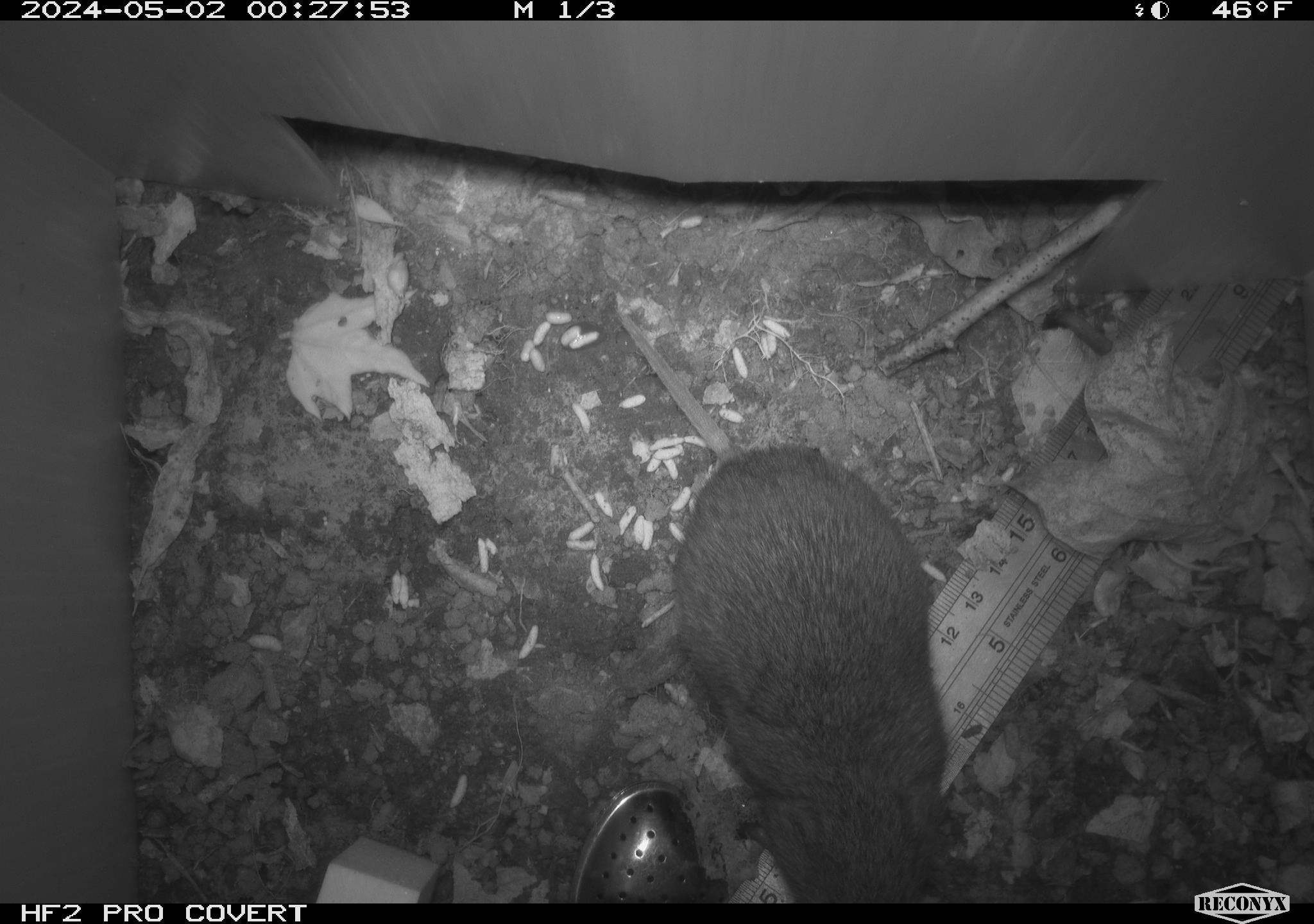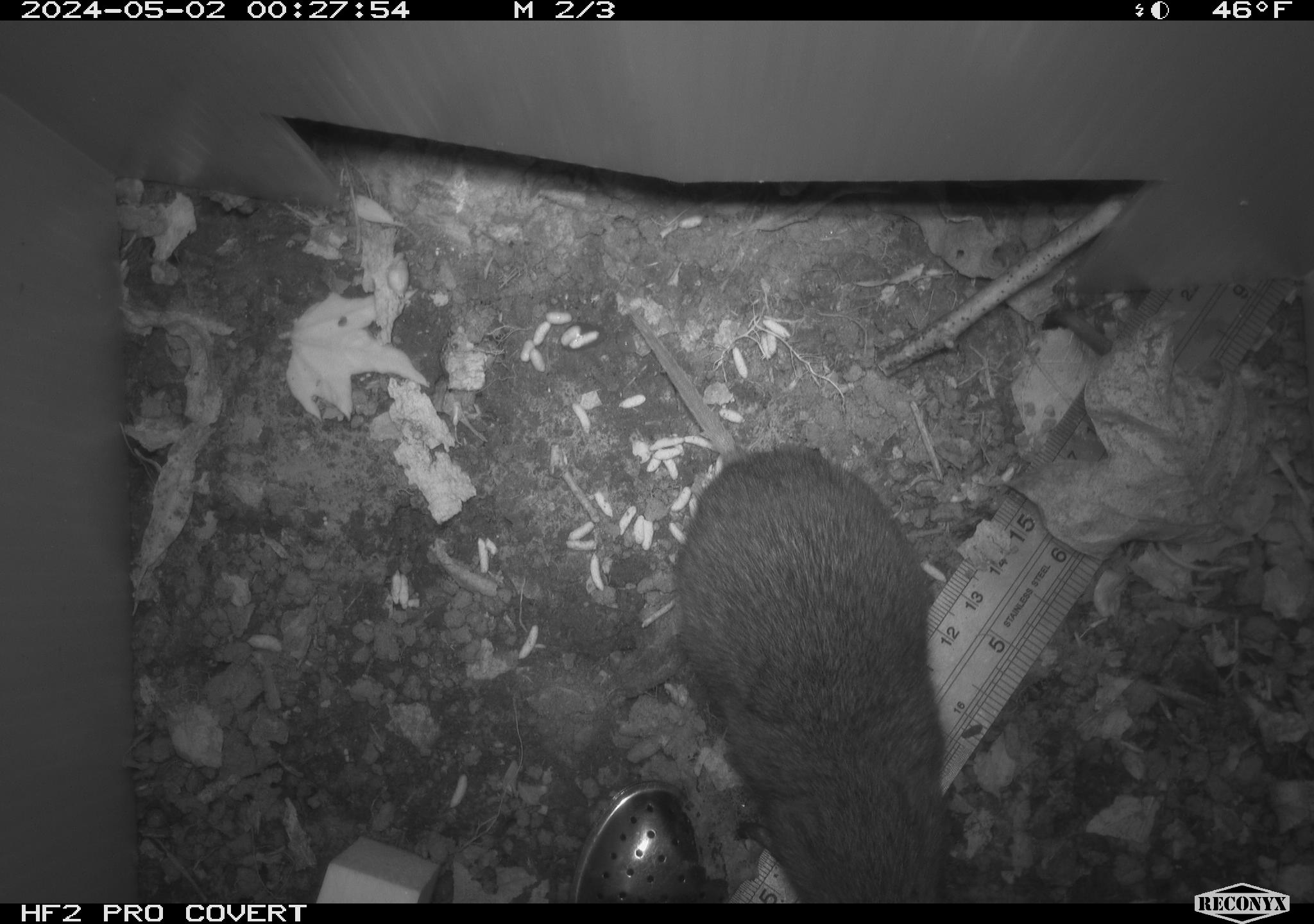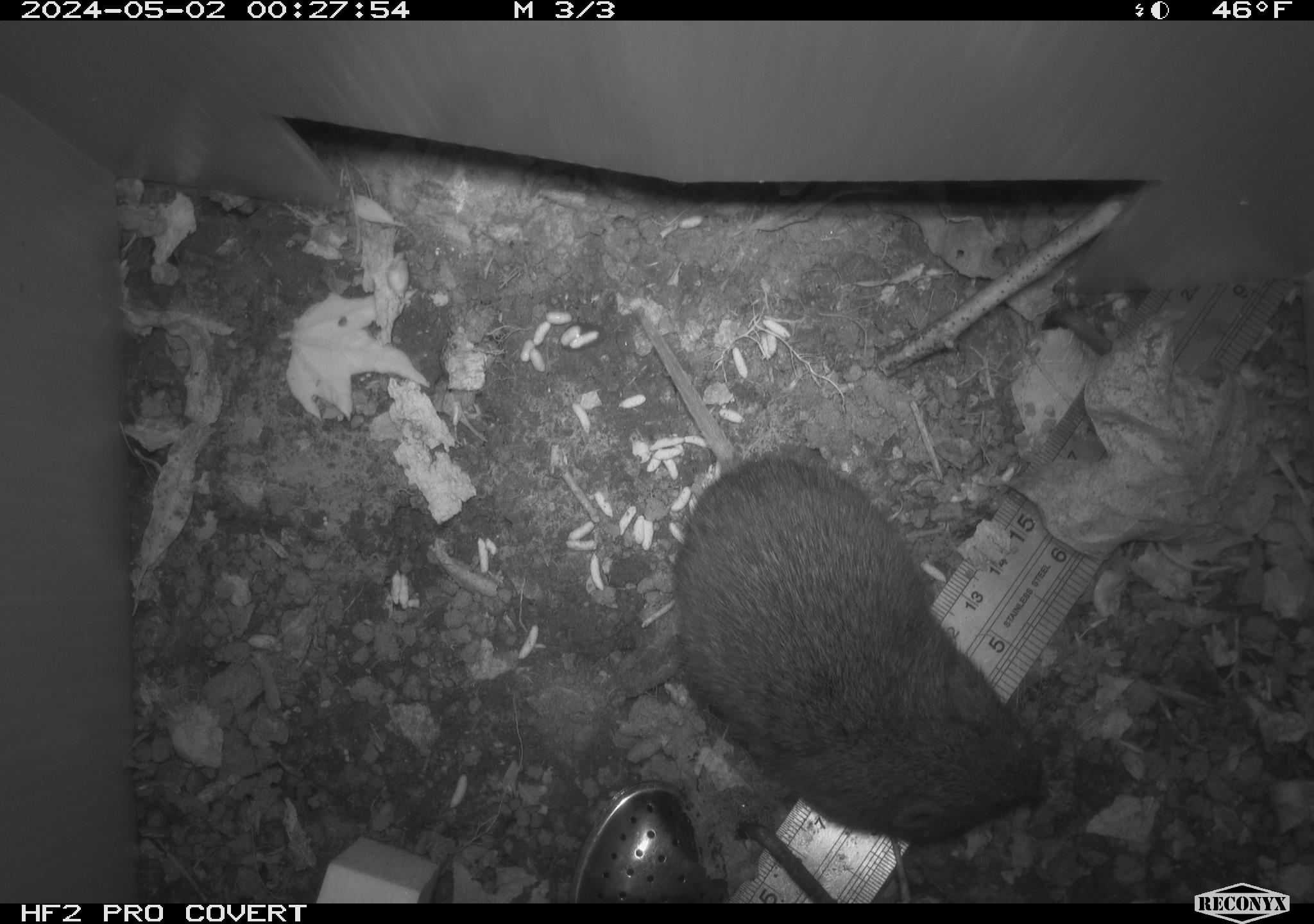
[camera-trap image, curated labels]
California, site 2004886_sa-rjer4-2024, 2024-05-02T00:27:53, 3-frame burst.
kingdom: Animalia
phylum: Chordata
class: Mammalia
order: Rodentia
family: Cricetidae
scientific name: Arvicolinae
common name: voles, lemmings, and muskrats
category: arvicolinae subfamily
Arvicolinae subfamily (voles, lemmings, and muskrats) (Arvicolinae).